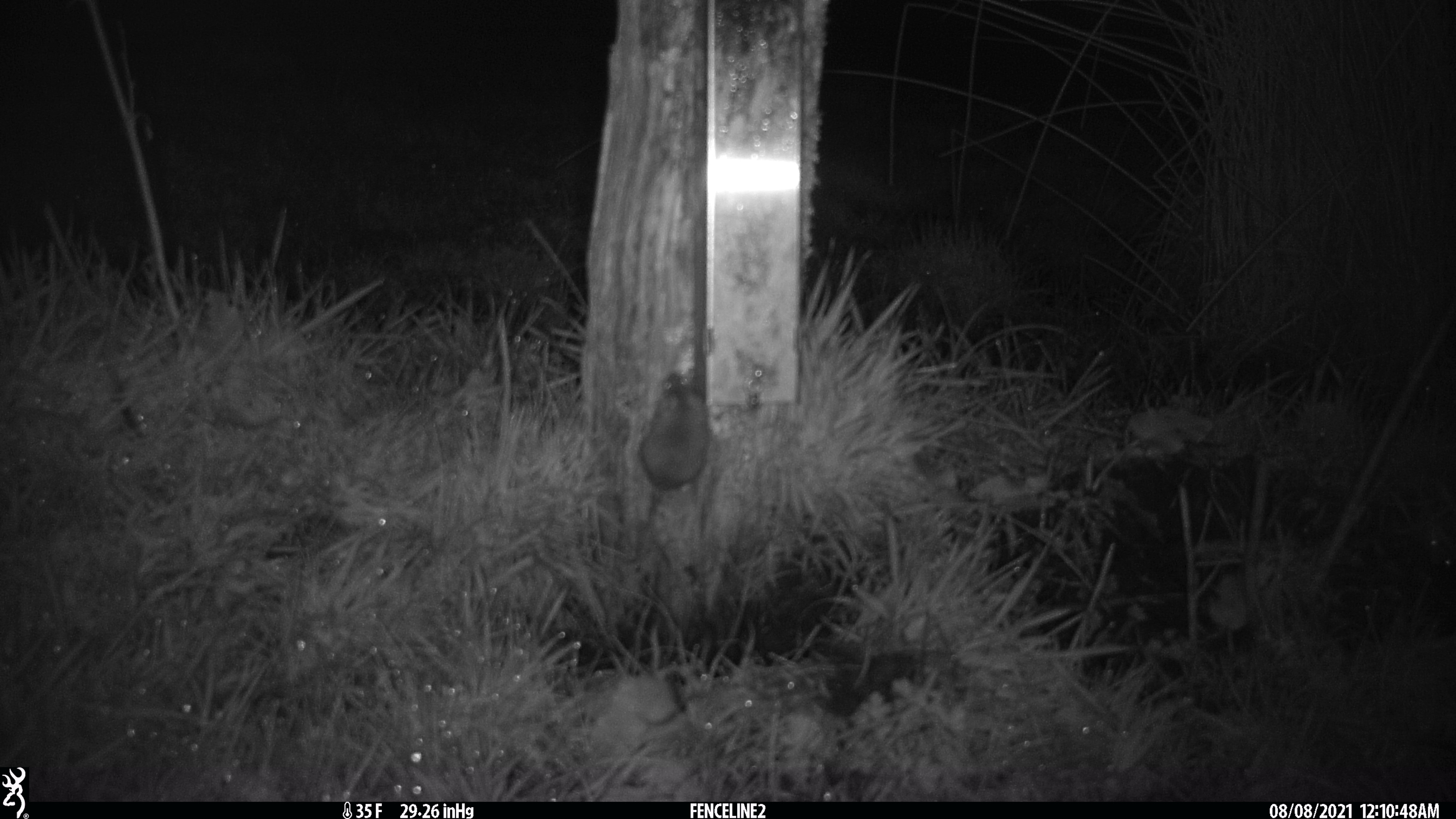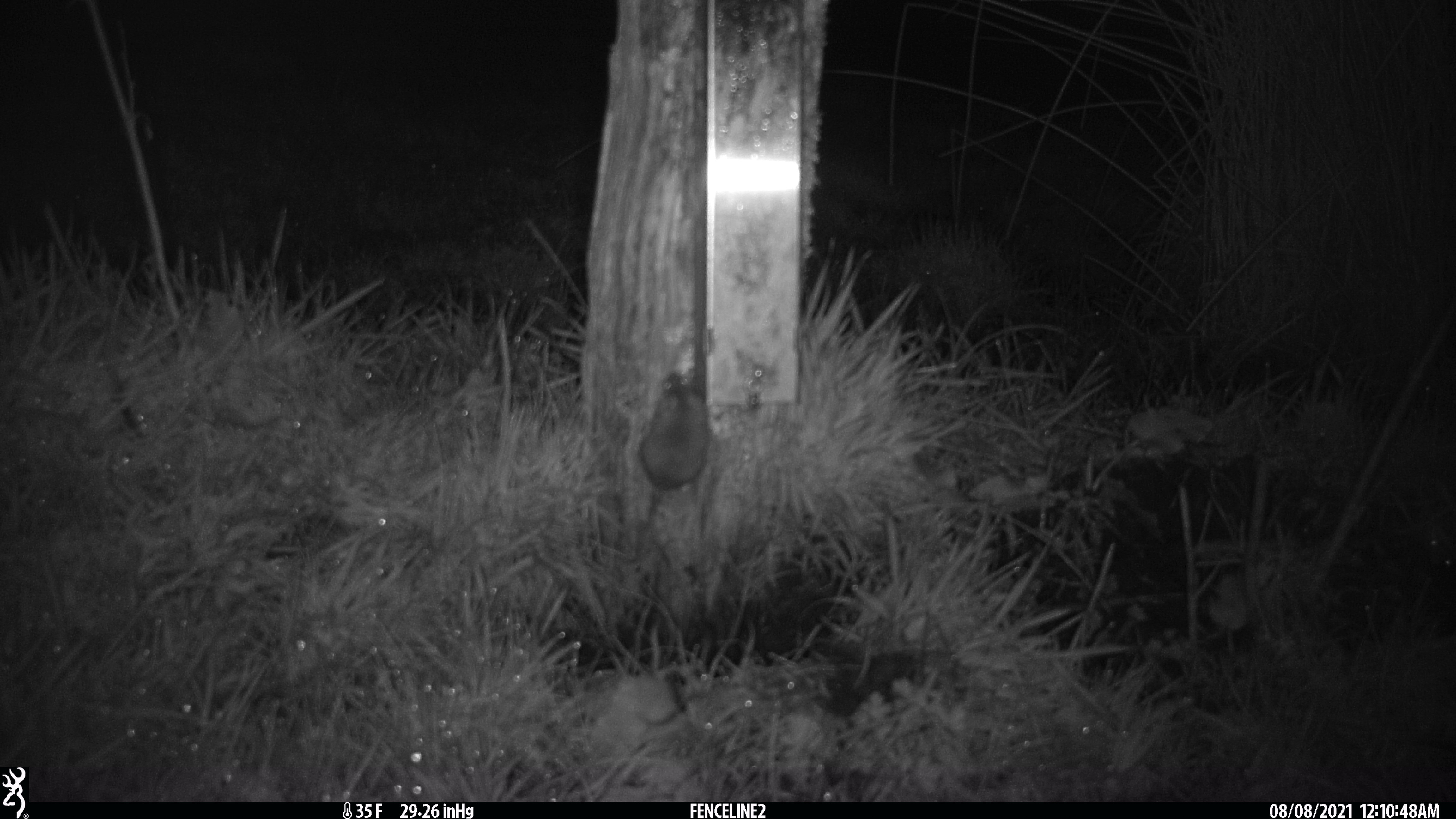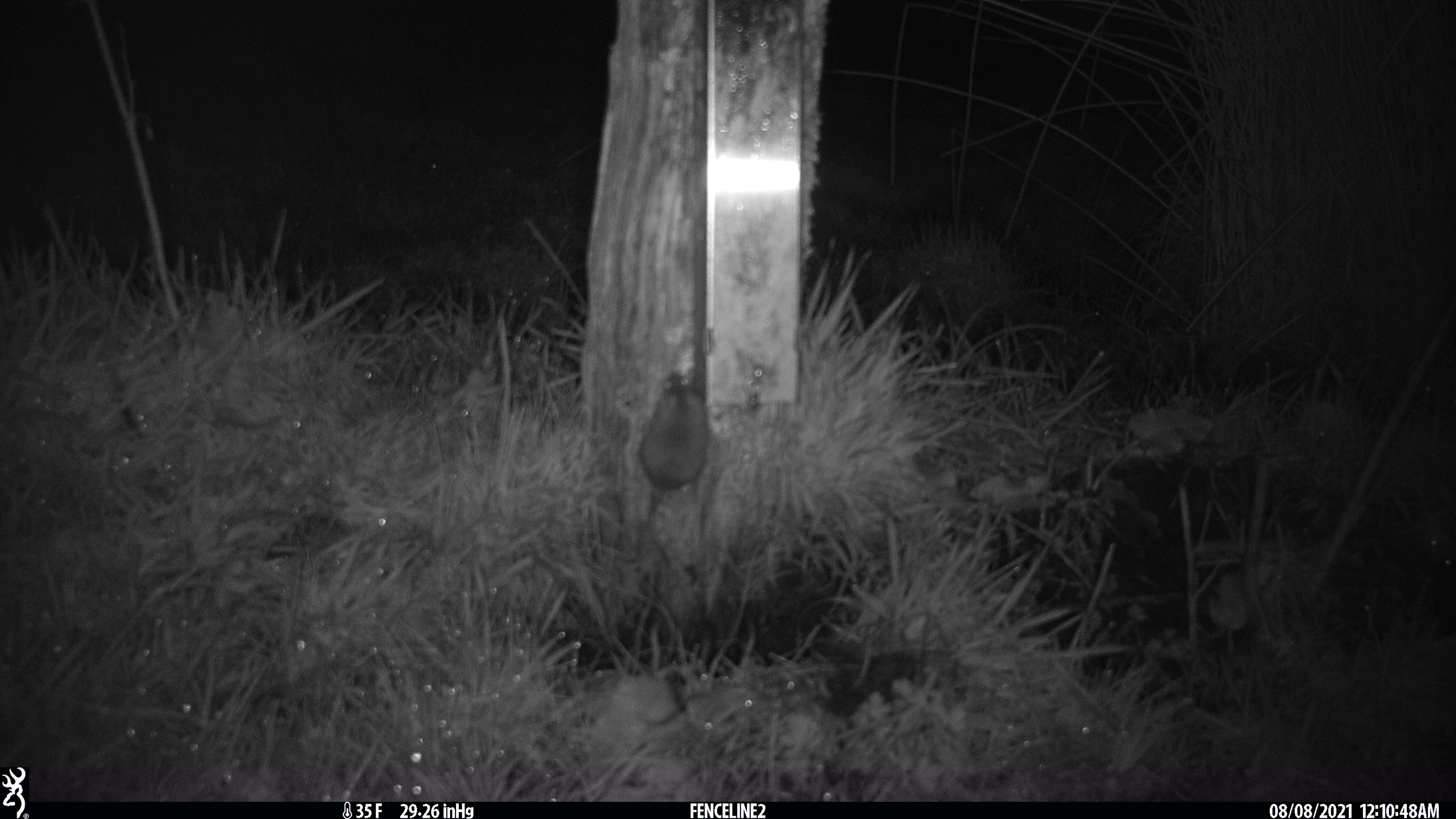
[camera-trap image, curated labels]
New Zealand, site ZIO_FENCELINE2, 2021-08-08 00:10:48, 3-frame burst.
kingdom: Animalia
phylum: Chordata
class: Mammalia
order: Rodentia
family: Muridae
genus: Mus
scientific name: Mus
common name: mouse